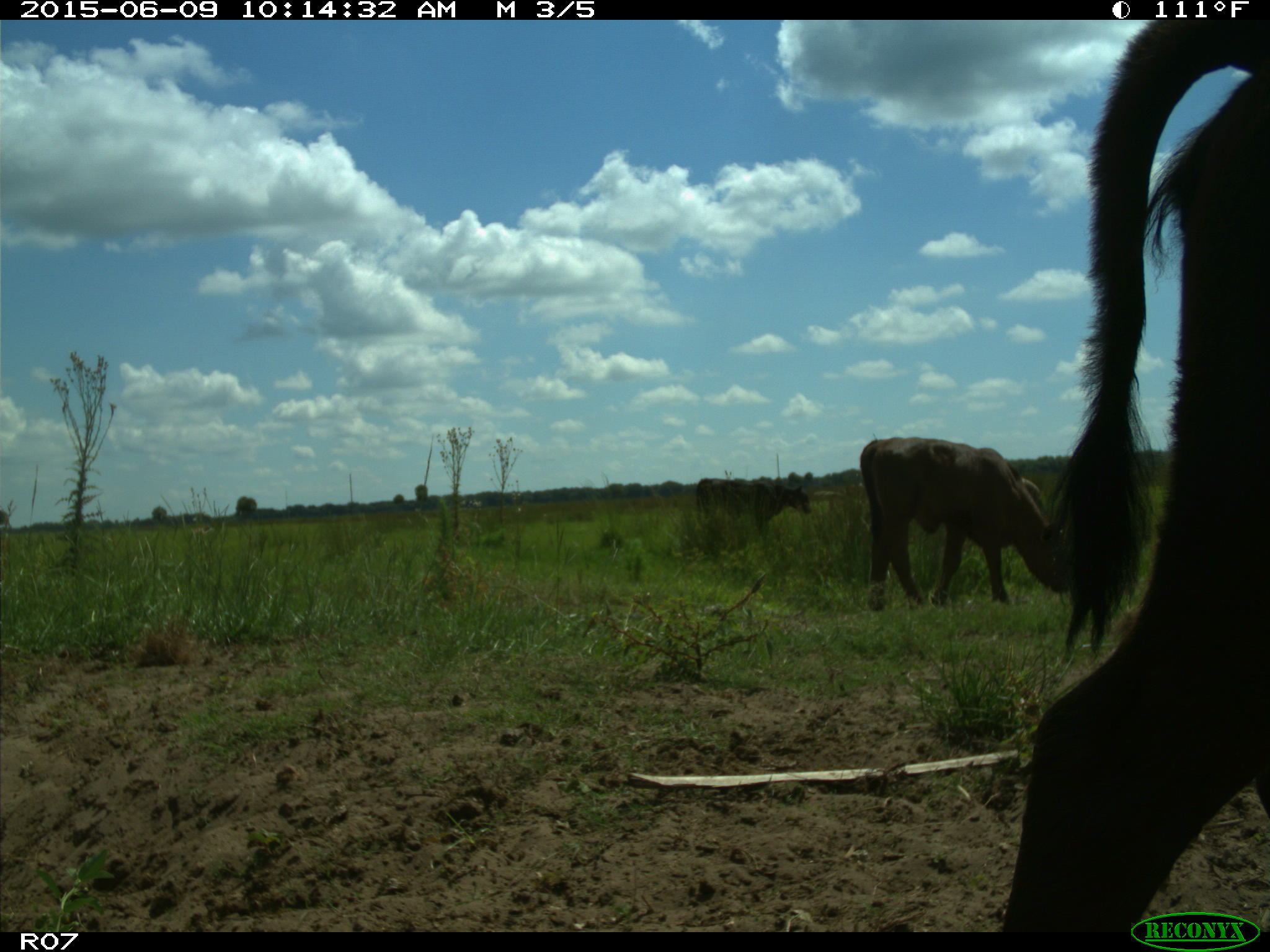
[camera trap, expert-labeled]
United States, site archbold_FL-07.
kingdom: Animalia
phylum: Chordata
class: Mammalia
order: Artiodactyla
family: Bovidae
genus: Bos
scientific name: Bos taurus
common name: domestic cow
Bos taurus (domestic cow).